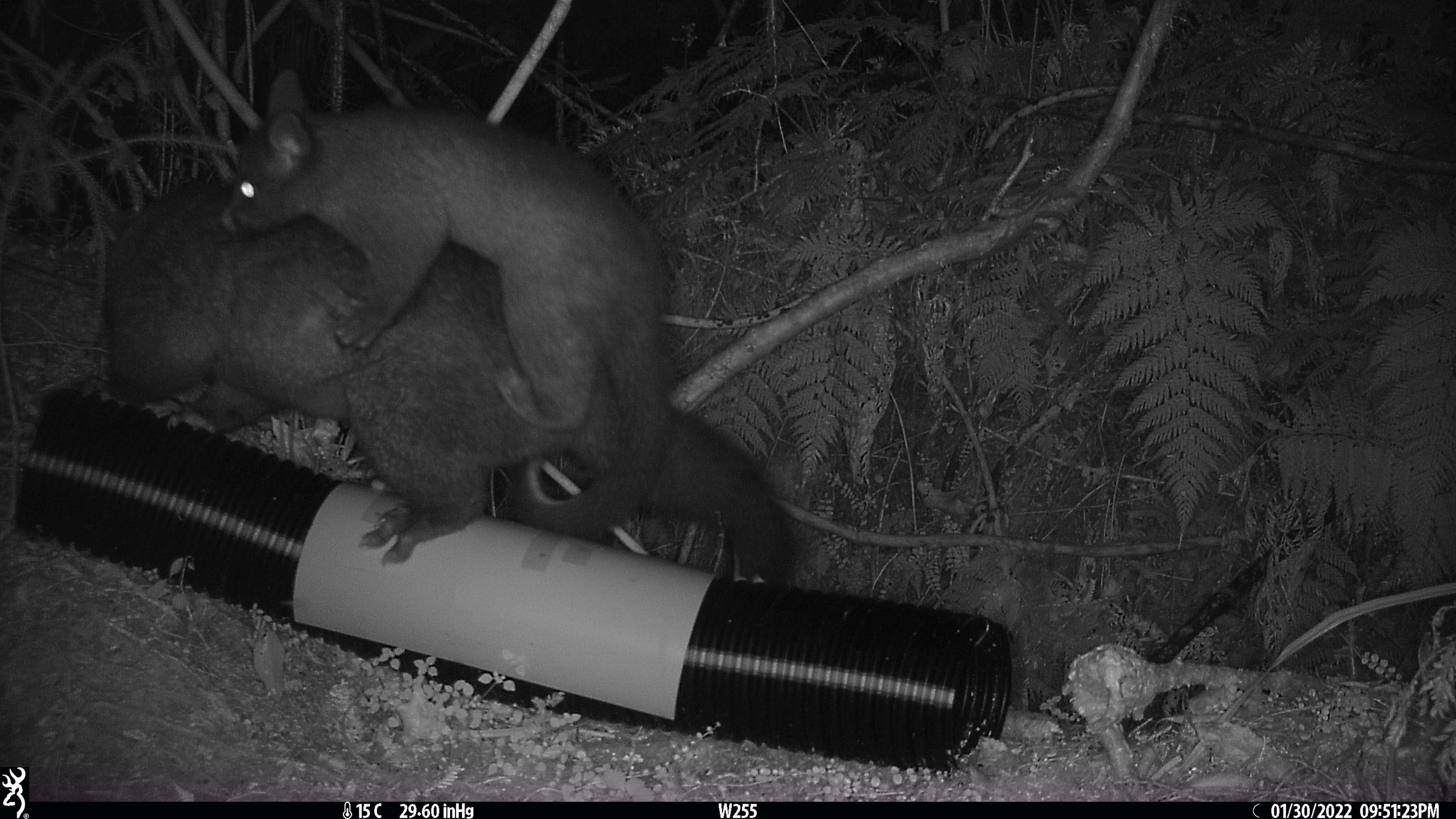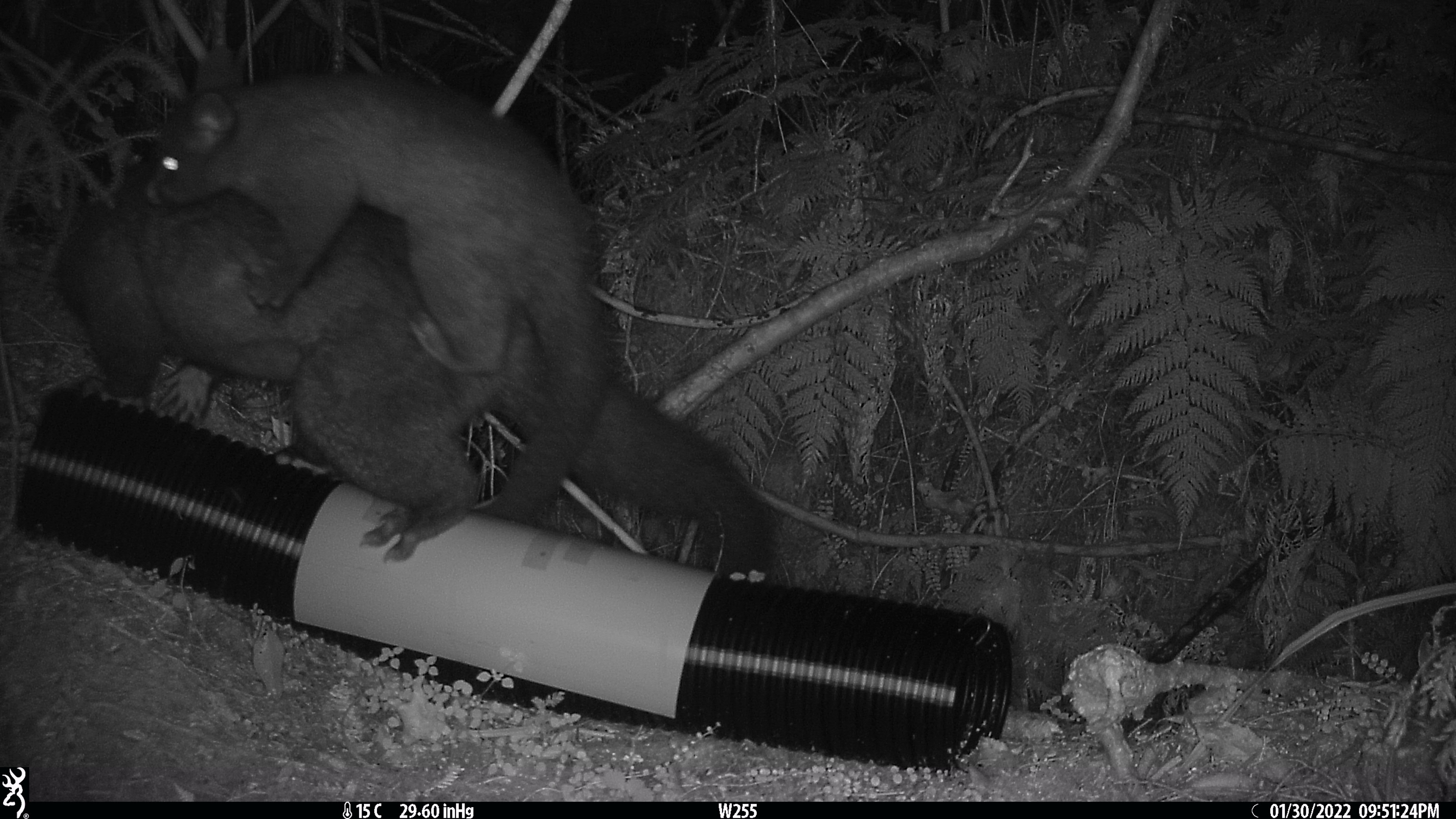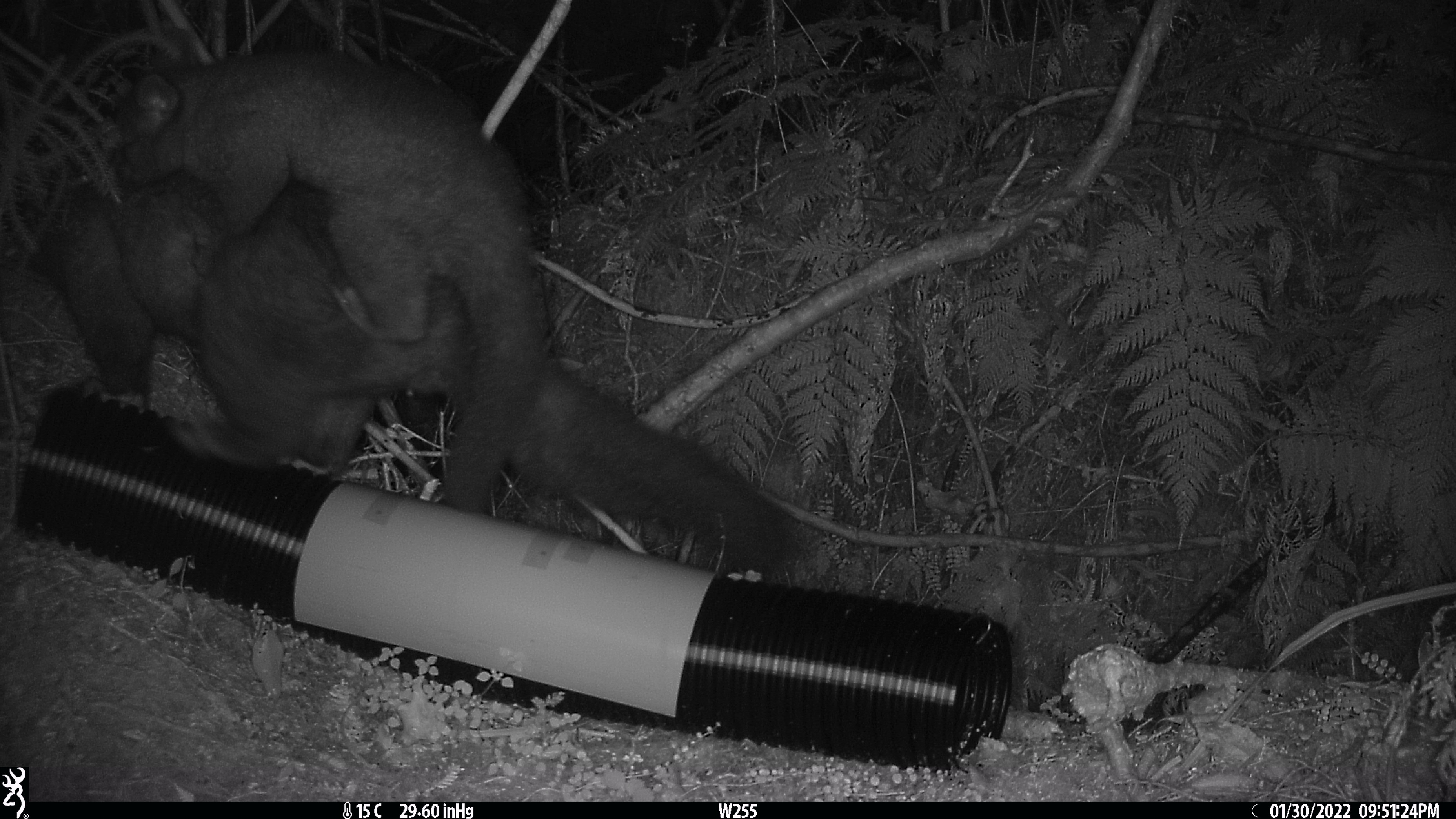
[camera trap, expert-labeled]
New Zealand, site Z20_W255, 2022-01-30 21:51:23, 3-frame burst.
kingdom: Animalia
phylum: Chordata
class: Mammalia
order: Diprotodontia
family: Phalangeridae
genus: Trichosurus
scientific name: Trichosurus vulpecula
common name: common brushtail possum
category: possum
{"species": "possum (common brushtail possum) (Trichosurus vulpecula)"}